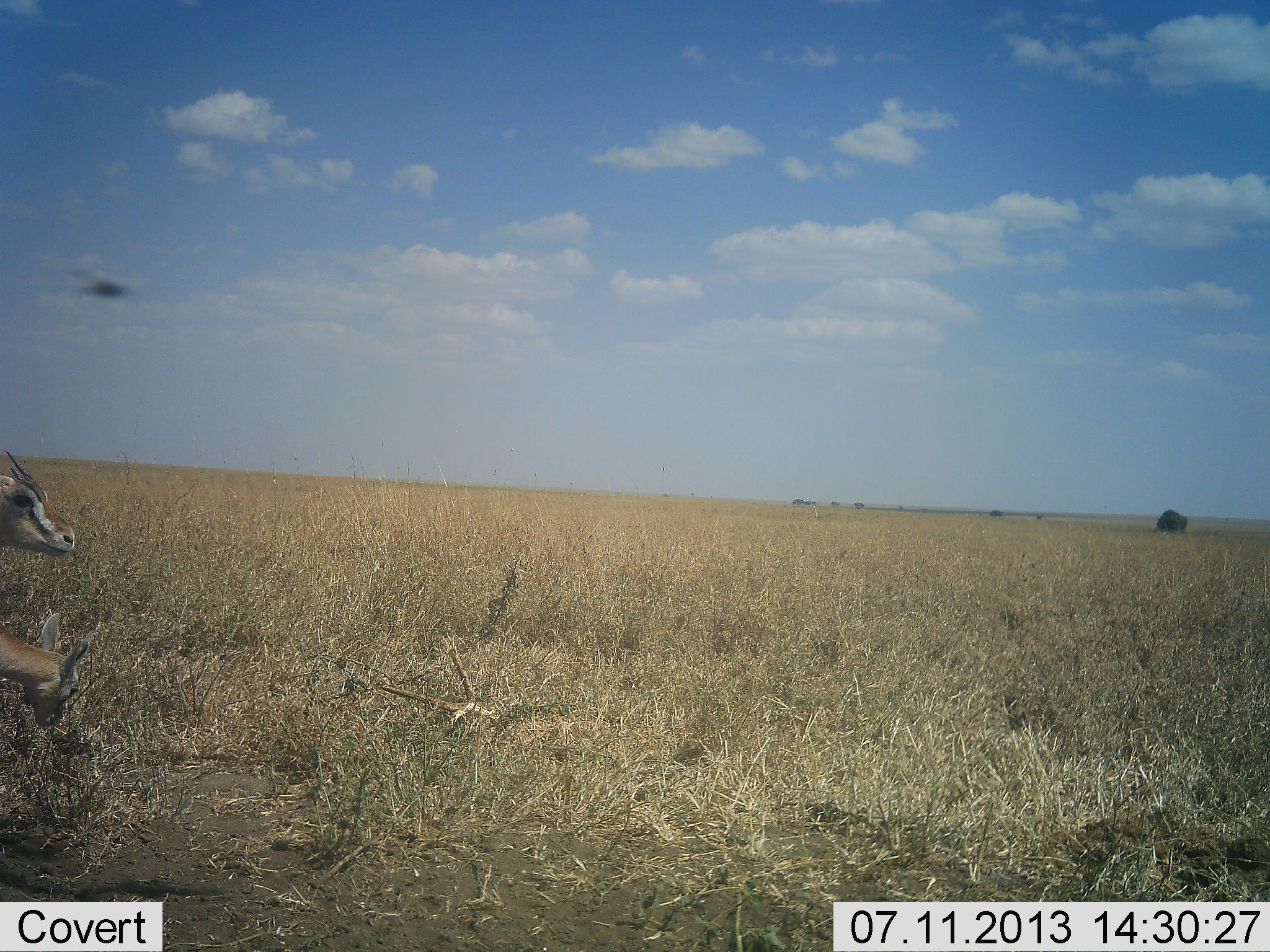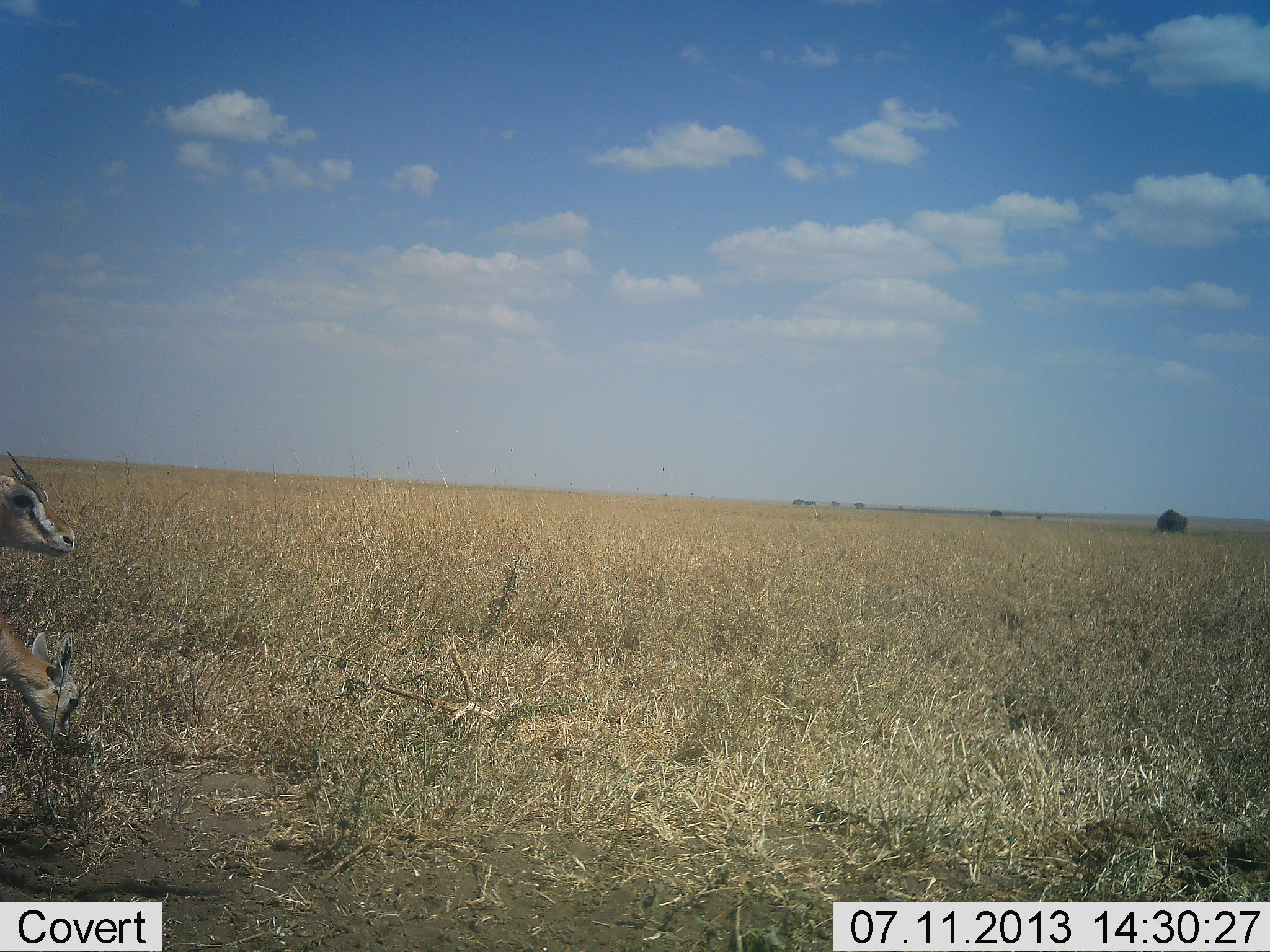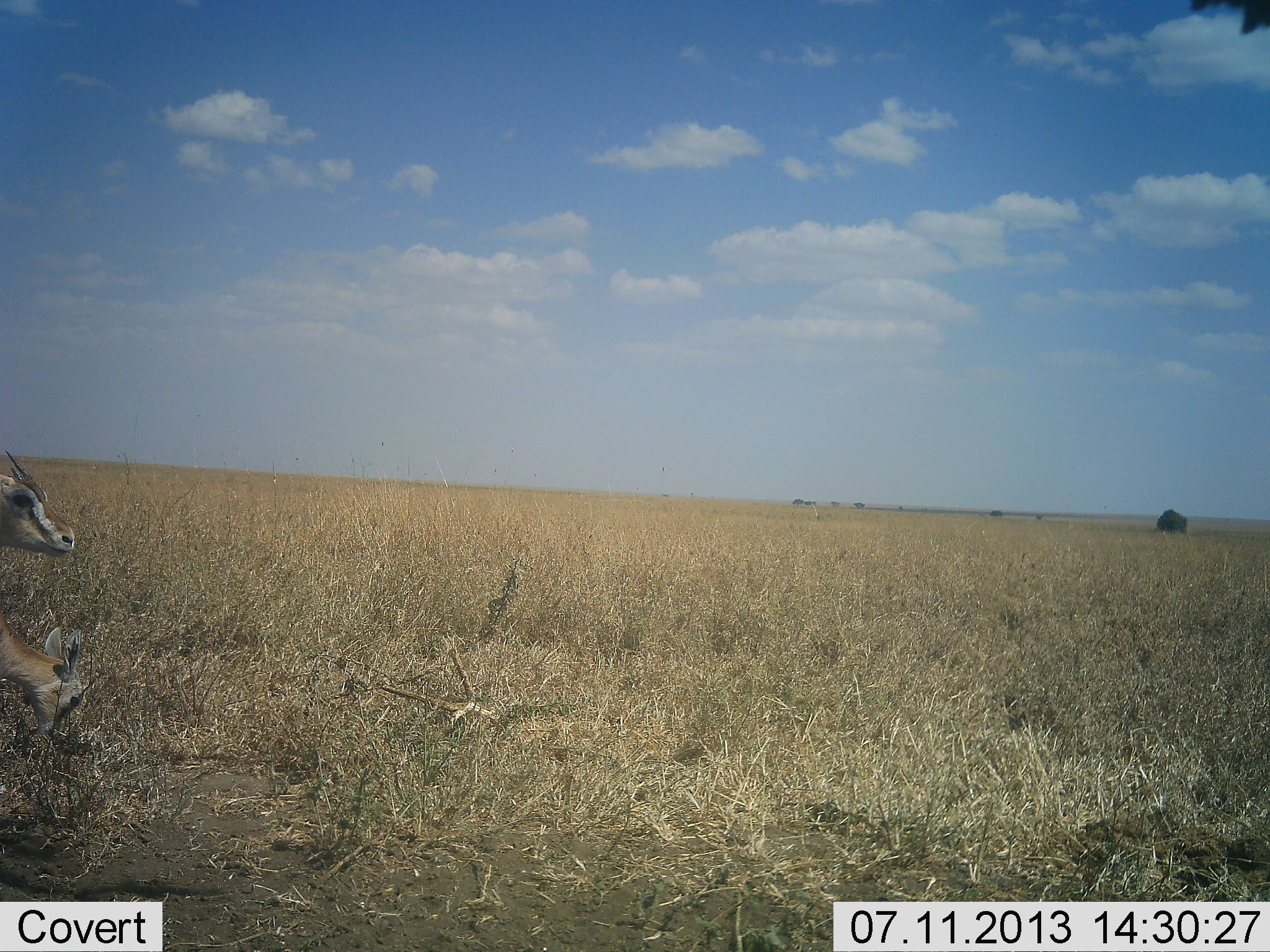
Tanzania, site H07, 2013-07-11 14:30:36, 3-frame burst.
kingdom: Animalia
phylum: Chordata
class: Mammalia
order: Artiodactyla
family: Bovidae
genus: Eudorcas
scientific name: Eudorcas thomsonii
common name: thomson's gazelle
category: gazellethomsons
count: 2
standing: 75%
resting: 0%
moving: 0%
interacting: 0%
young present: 17%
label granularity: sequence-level